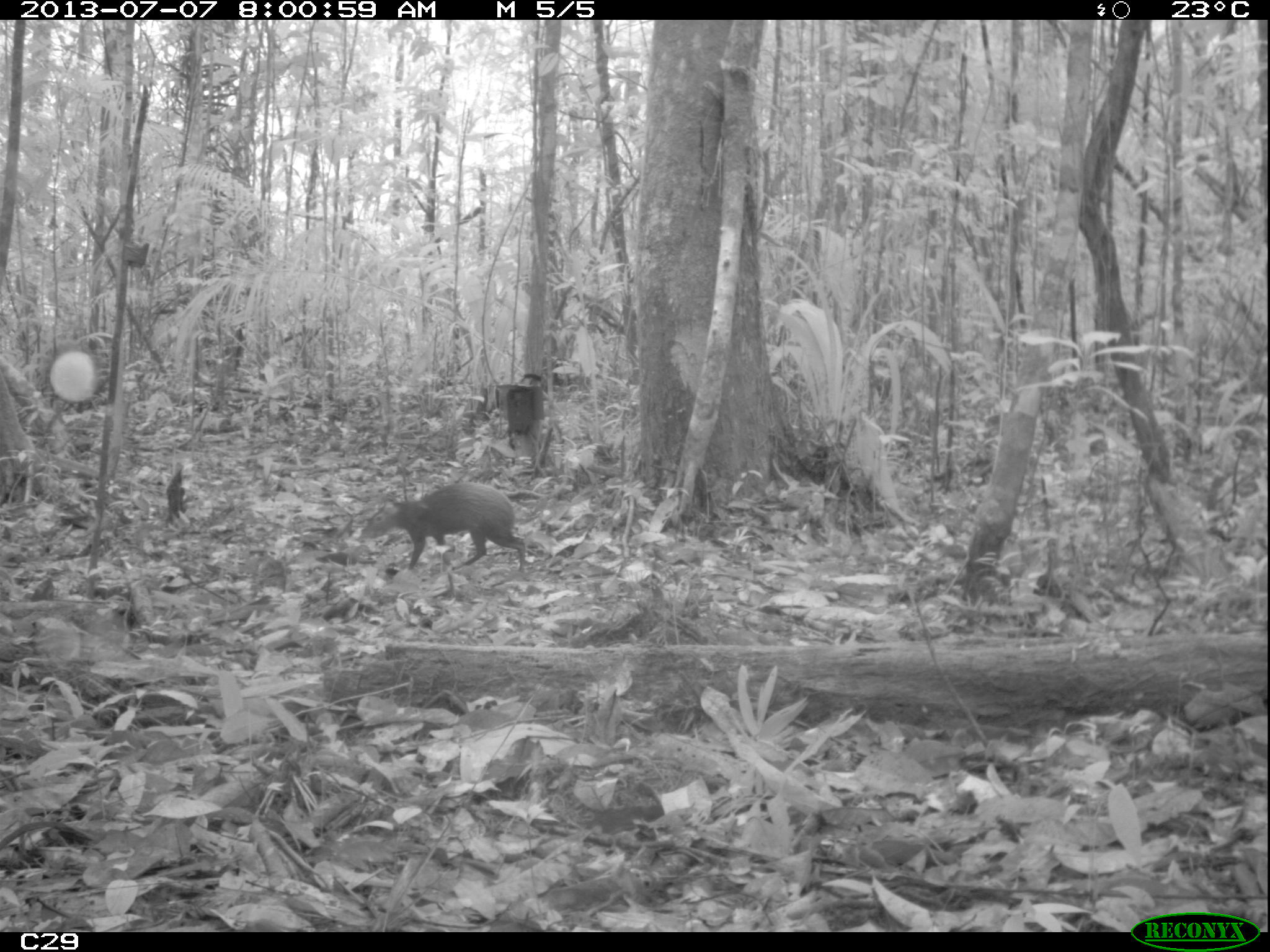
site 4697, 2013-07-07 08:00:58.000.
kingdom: Animalia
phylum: Chordata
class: Mammalia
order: Rodentia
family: Dasyproctidae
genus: Dasyprocta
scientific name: Dasyprocta leporina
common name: red-rumped agouti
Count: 1.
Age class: adult.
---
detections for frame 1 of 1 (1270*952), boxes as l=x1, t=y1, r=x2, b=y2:
dasyprocta leporina: l=363, t=483, r=525, b=573